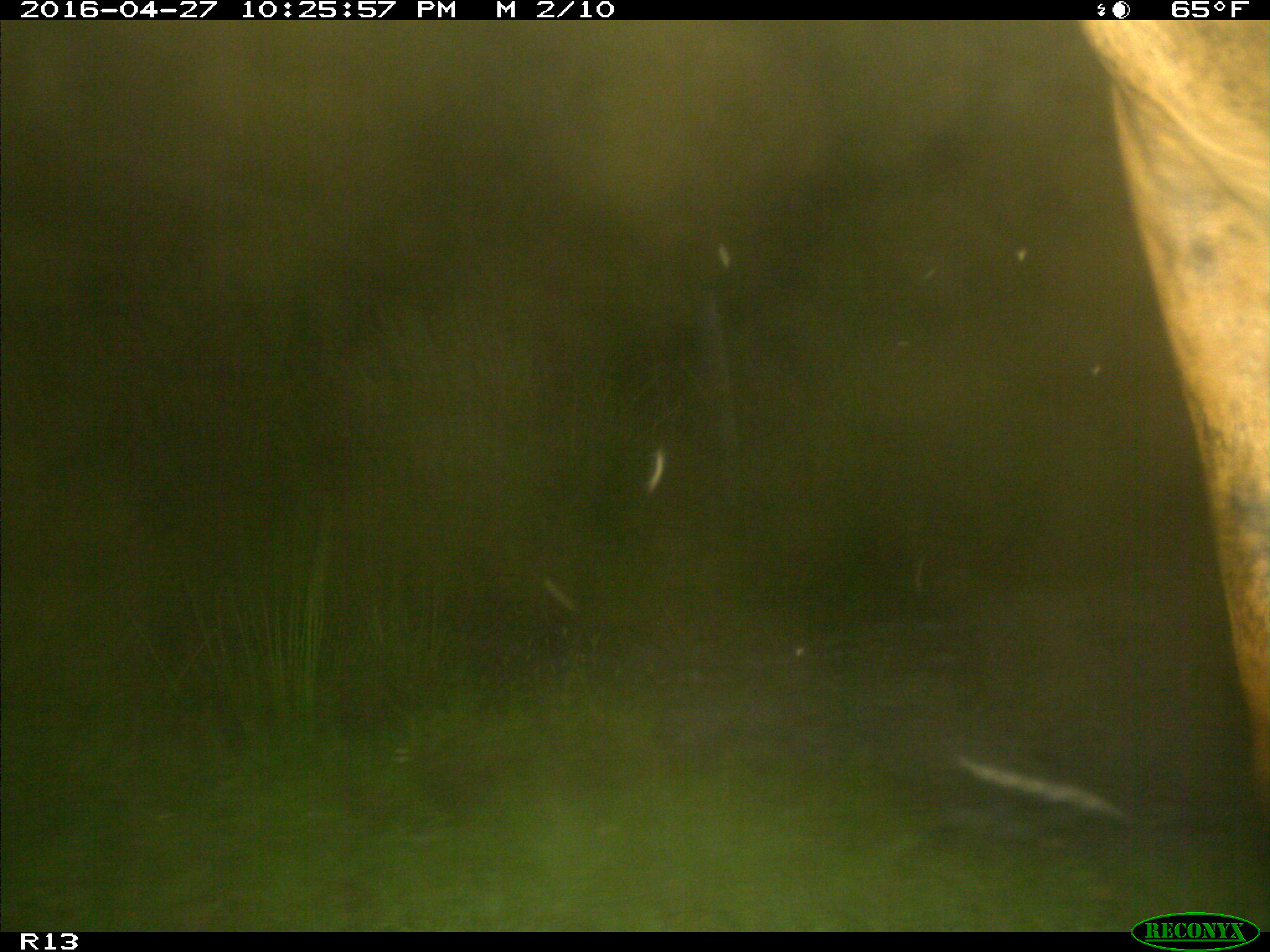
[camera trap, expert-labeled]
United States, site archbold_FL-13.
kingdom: Animalia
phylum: Chordata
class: Mammalia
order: Artiodactyla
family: Bovidae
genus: Bos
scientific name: Bos taurus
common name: domestic cow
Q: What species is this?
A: Bos taurus (domestic cow).